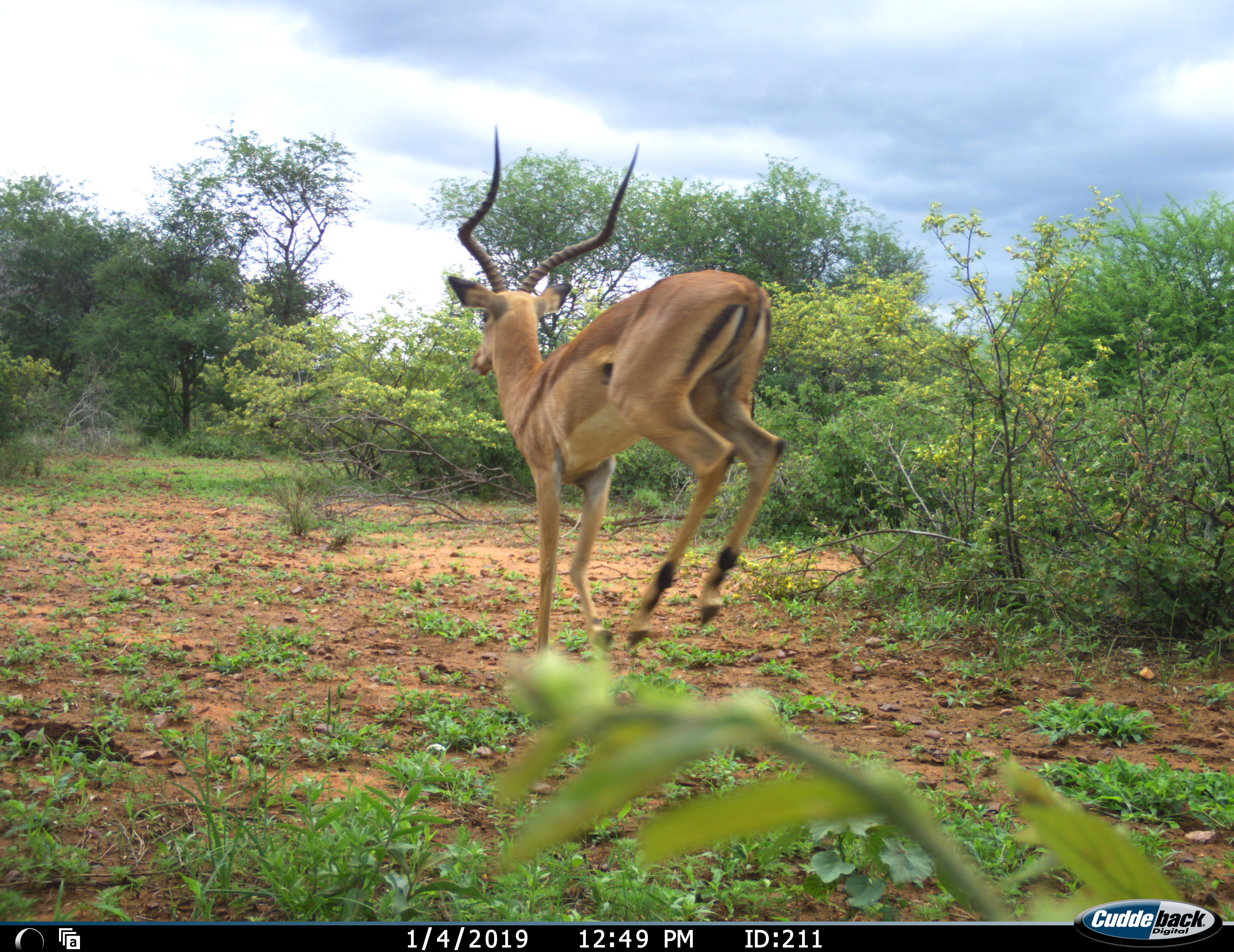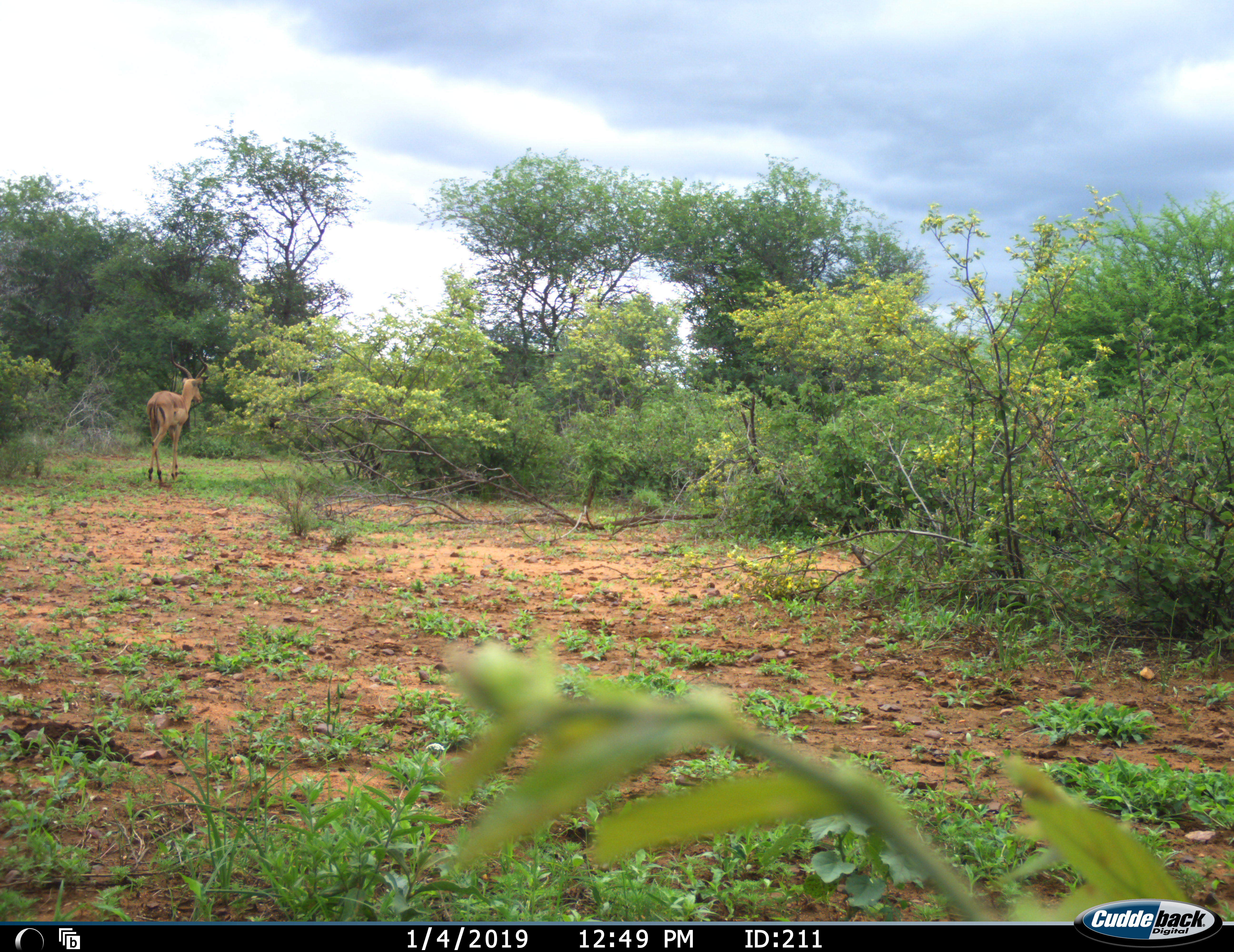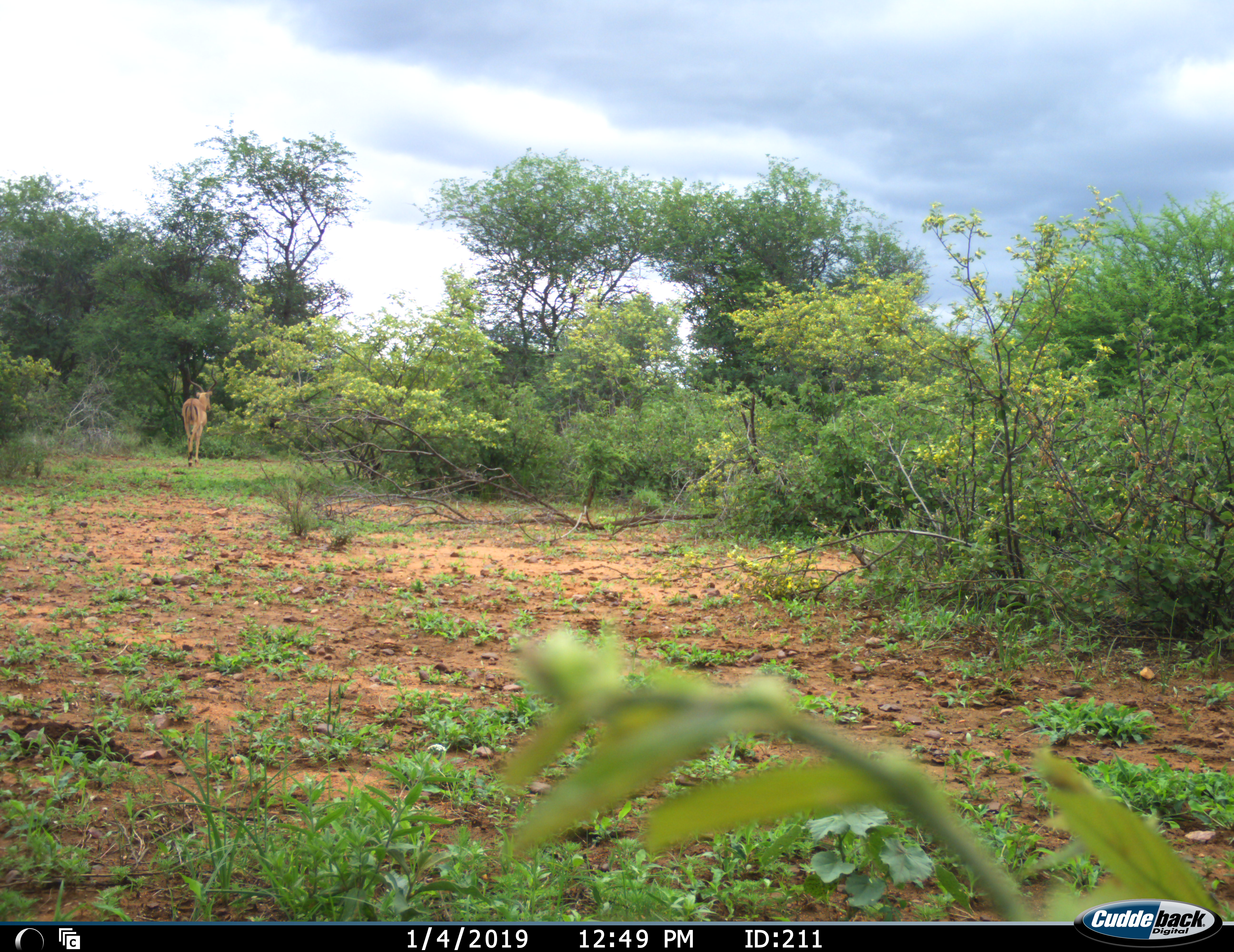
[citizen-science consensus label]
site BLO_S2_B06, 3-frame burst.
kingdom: Animalia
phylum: Chordata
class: Mammalia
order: Artiodactyla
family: Bovidae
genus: Aepyceros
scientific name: Aepyceros melampus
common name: impala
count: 1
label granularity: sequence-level